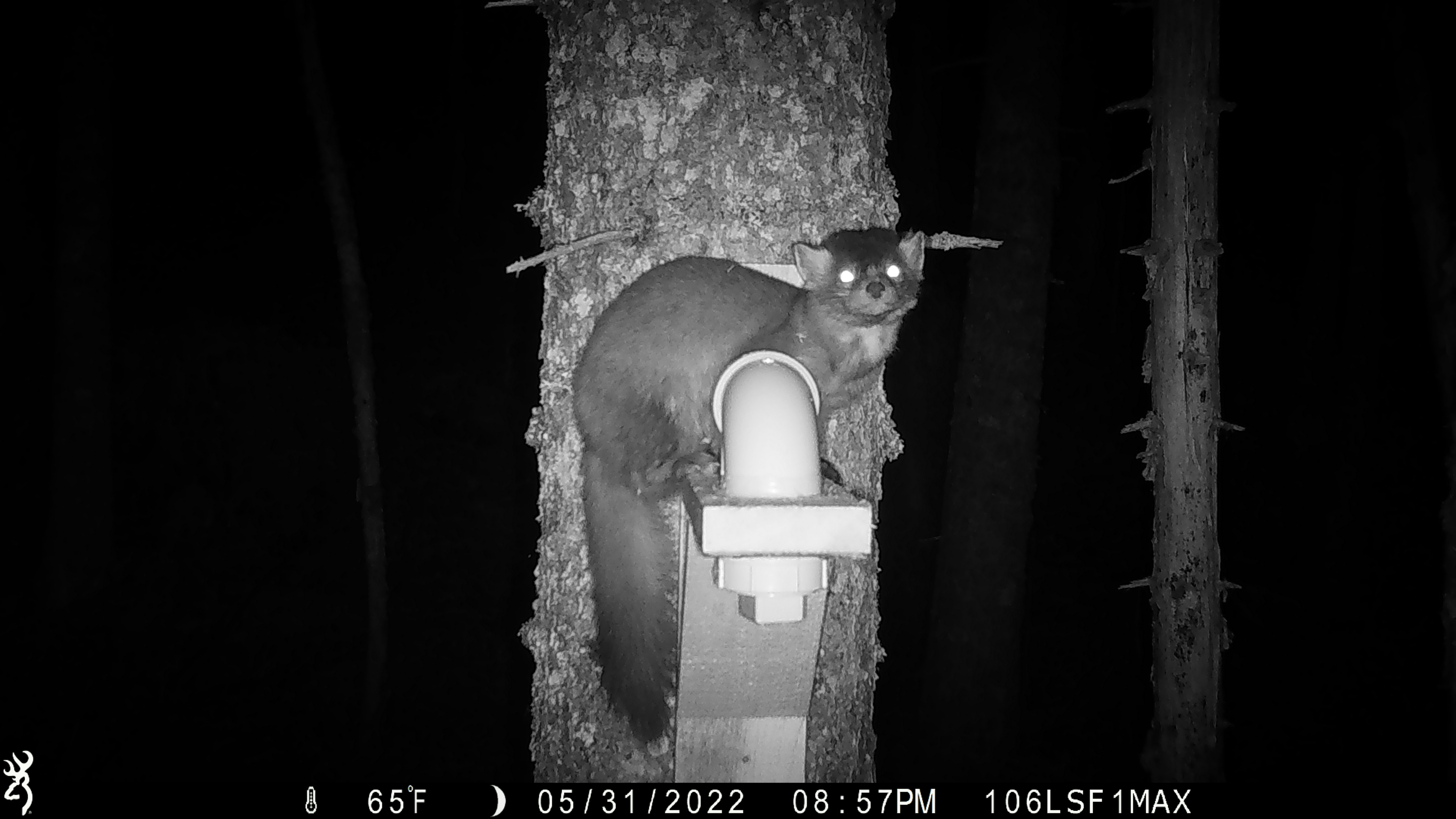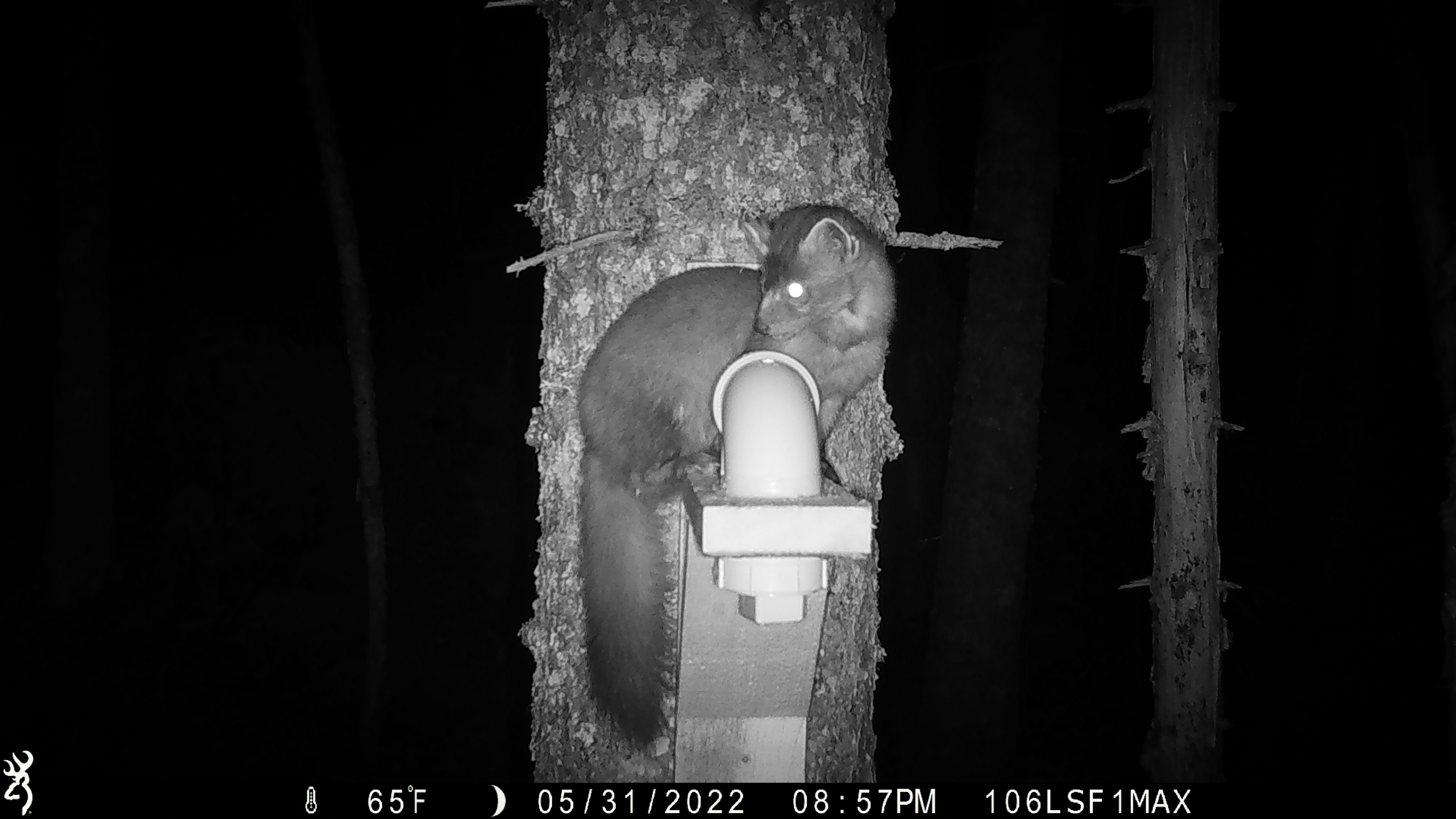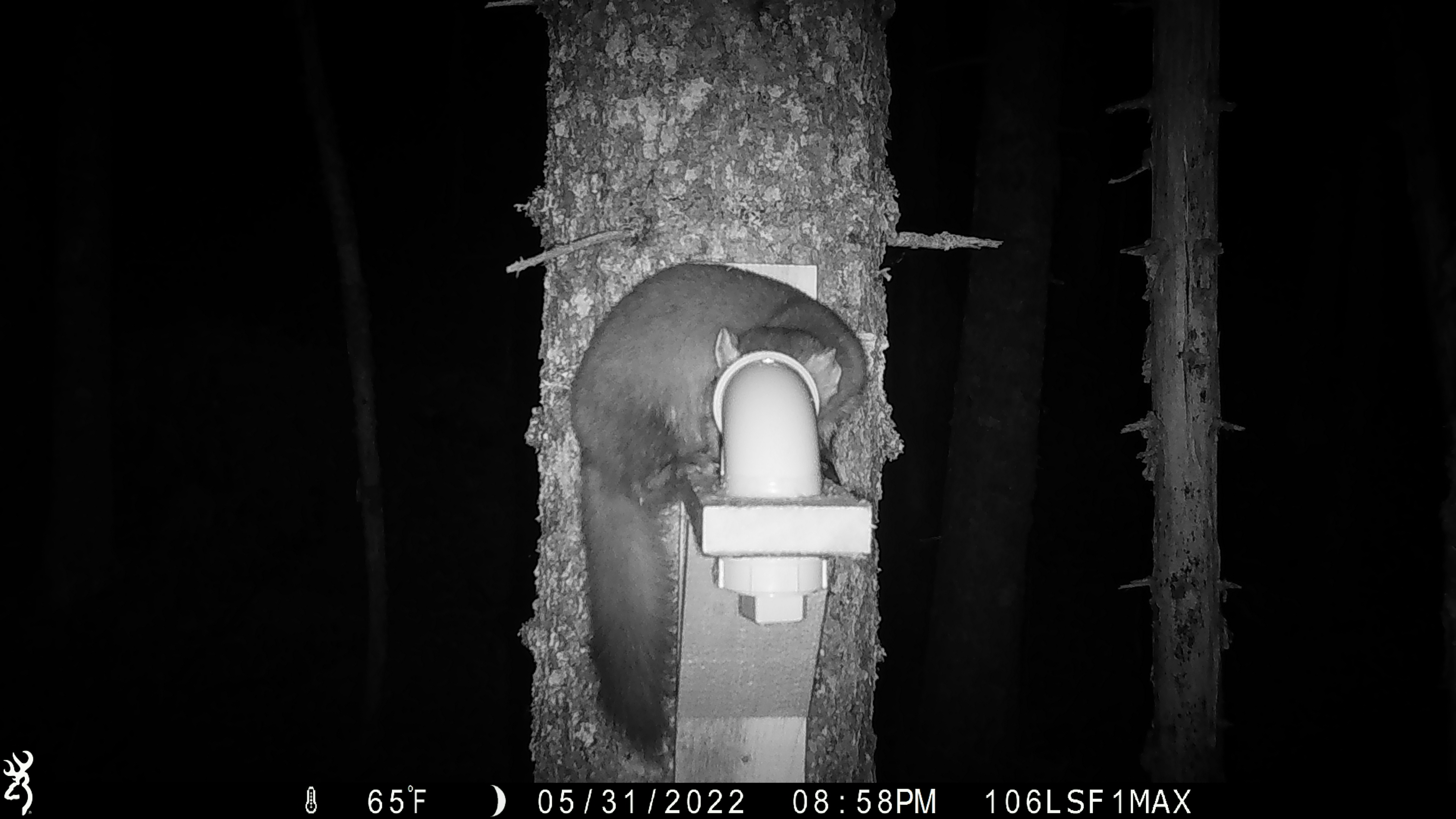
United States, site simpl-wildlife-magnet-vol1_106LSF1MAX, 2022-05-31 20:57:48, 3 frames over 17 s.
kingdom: Animalia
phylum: Chordata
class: Mammalia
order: Carnivora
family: Mustelidae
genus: Martes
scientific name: Martes americana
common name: american marten